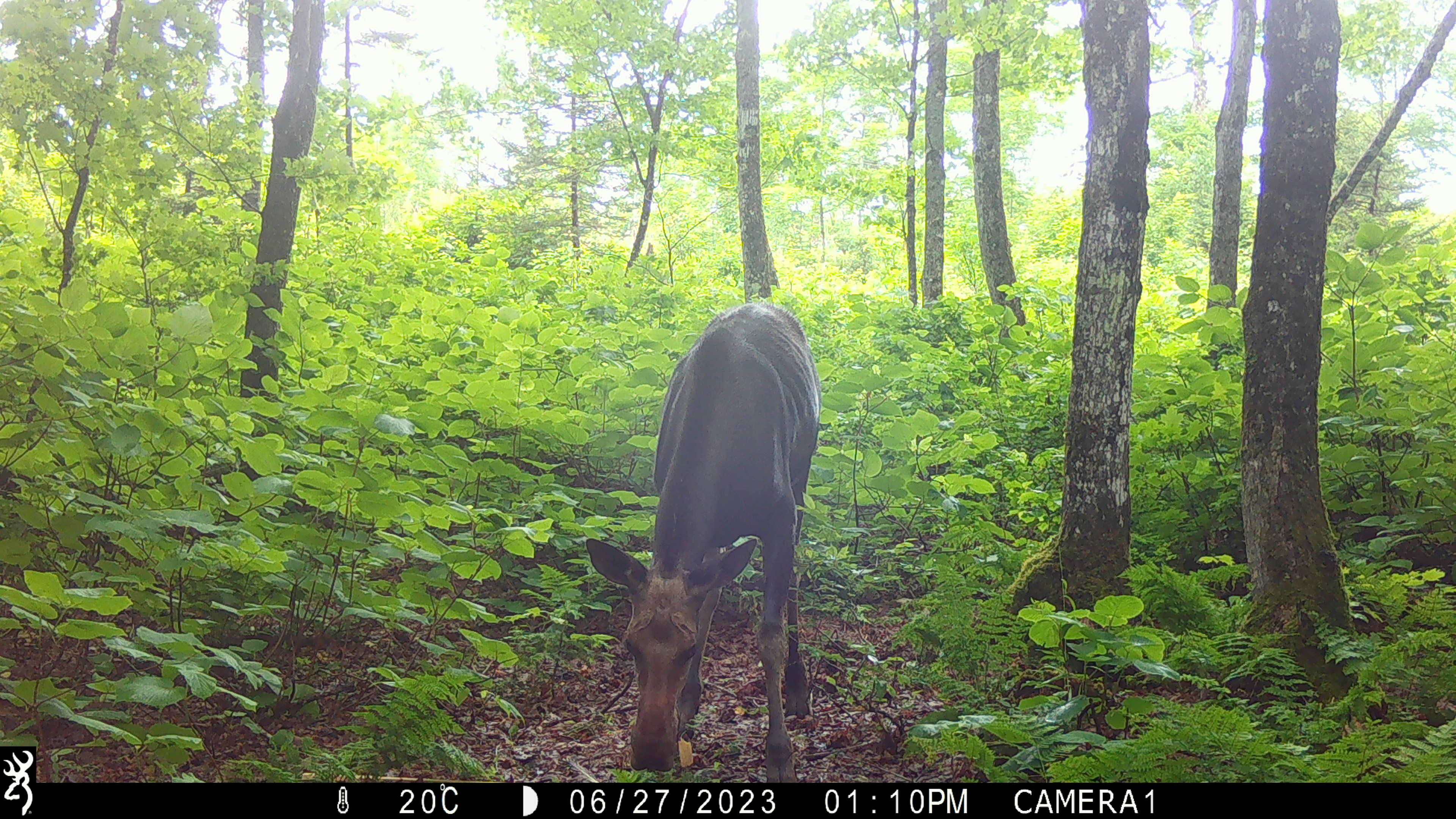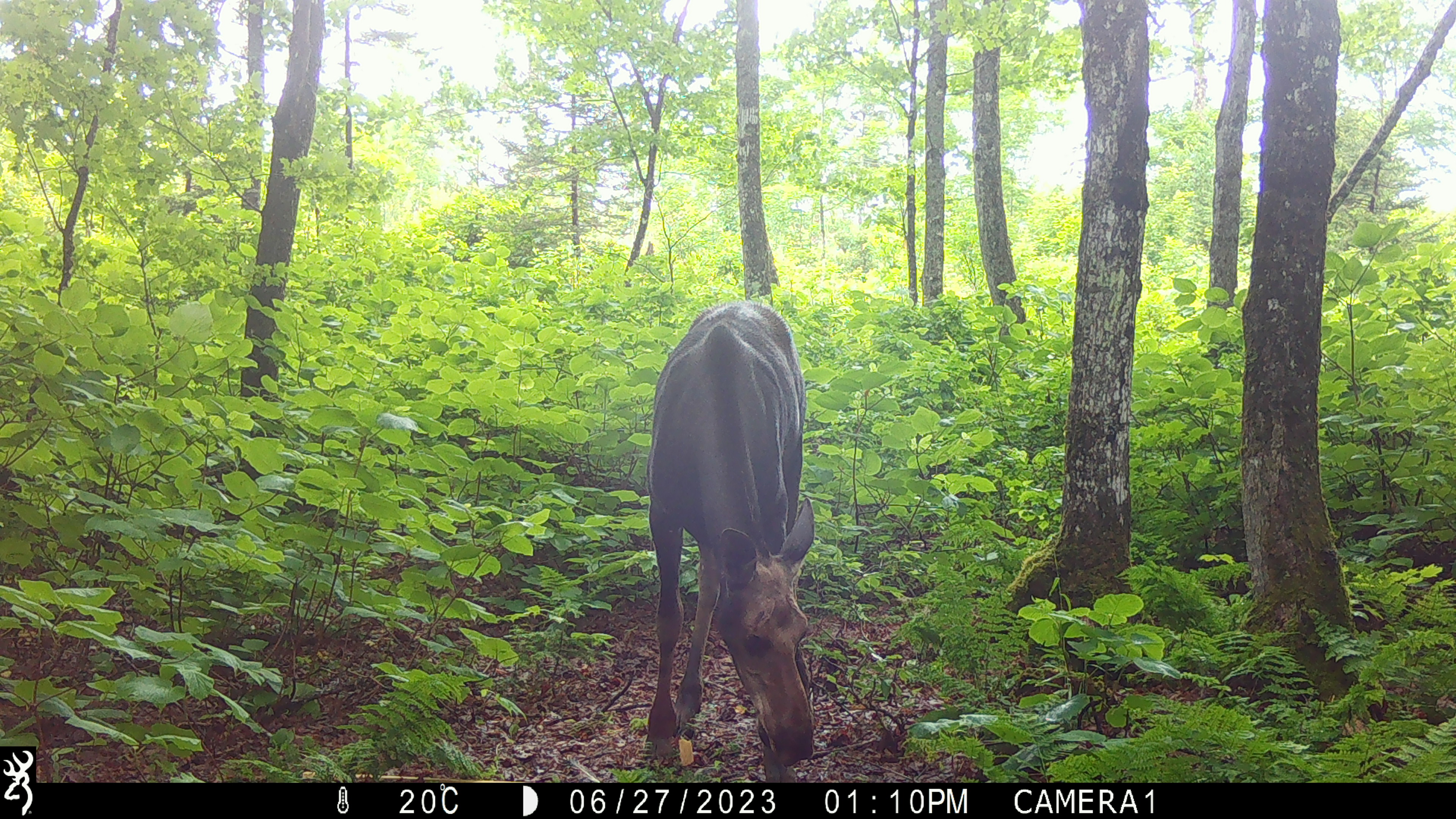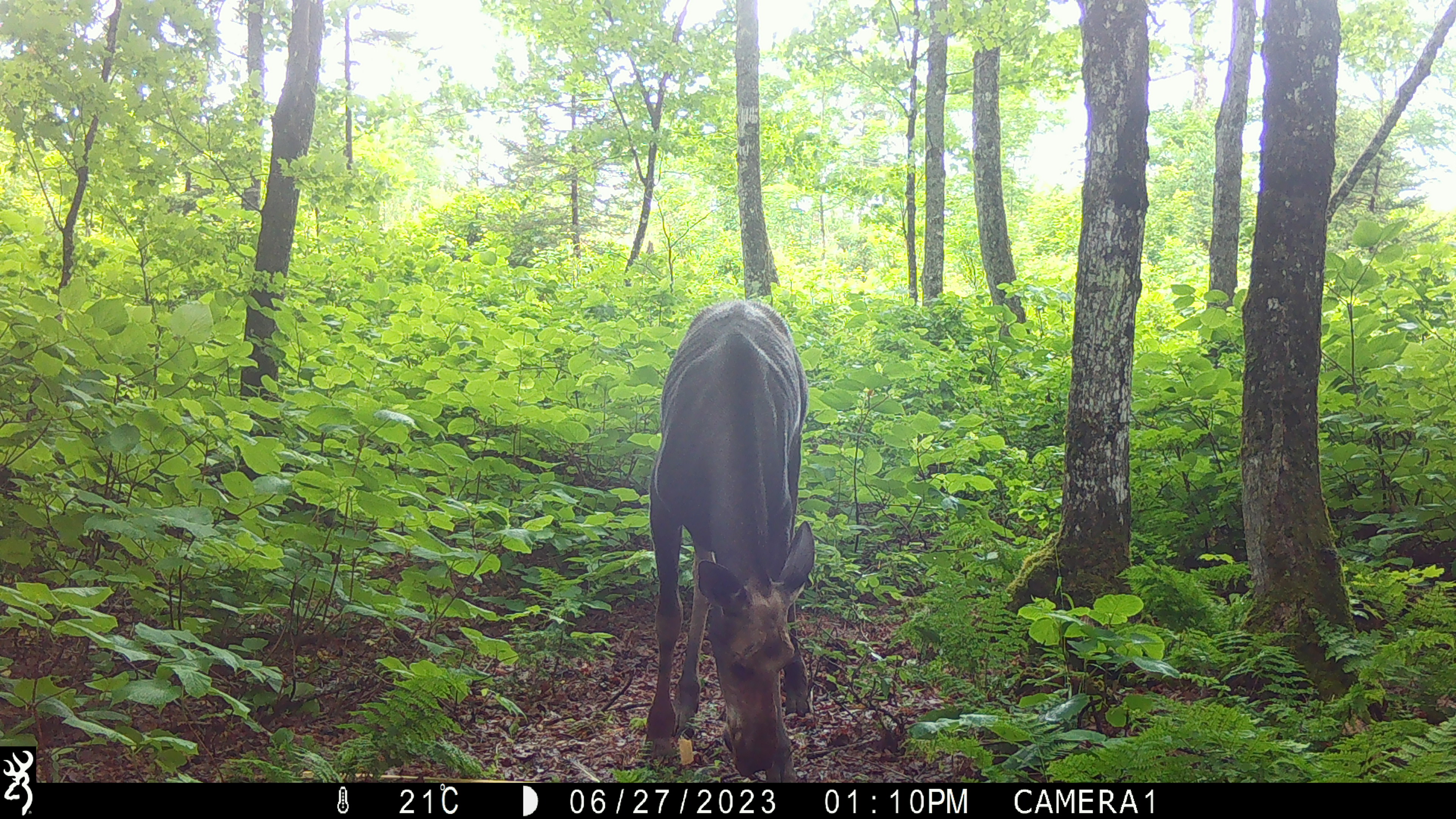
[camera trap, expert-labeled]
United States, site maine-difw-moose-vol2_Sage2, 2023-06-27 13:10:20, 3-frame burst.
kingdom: Animalia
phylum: Chordata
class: Mammalia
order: Artiodactyla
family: Cervidae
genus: Alces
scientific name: Alces alces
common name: moose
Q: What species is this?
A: Moose (Alces alces).